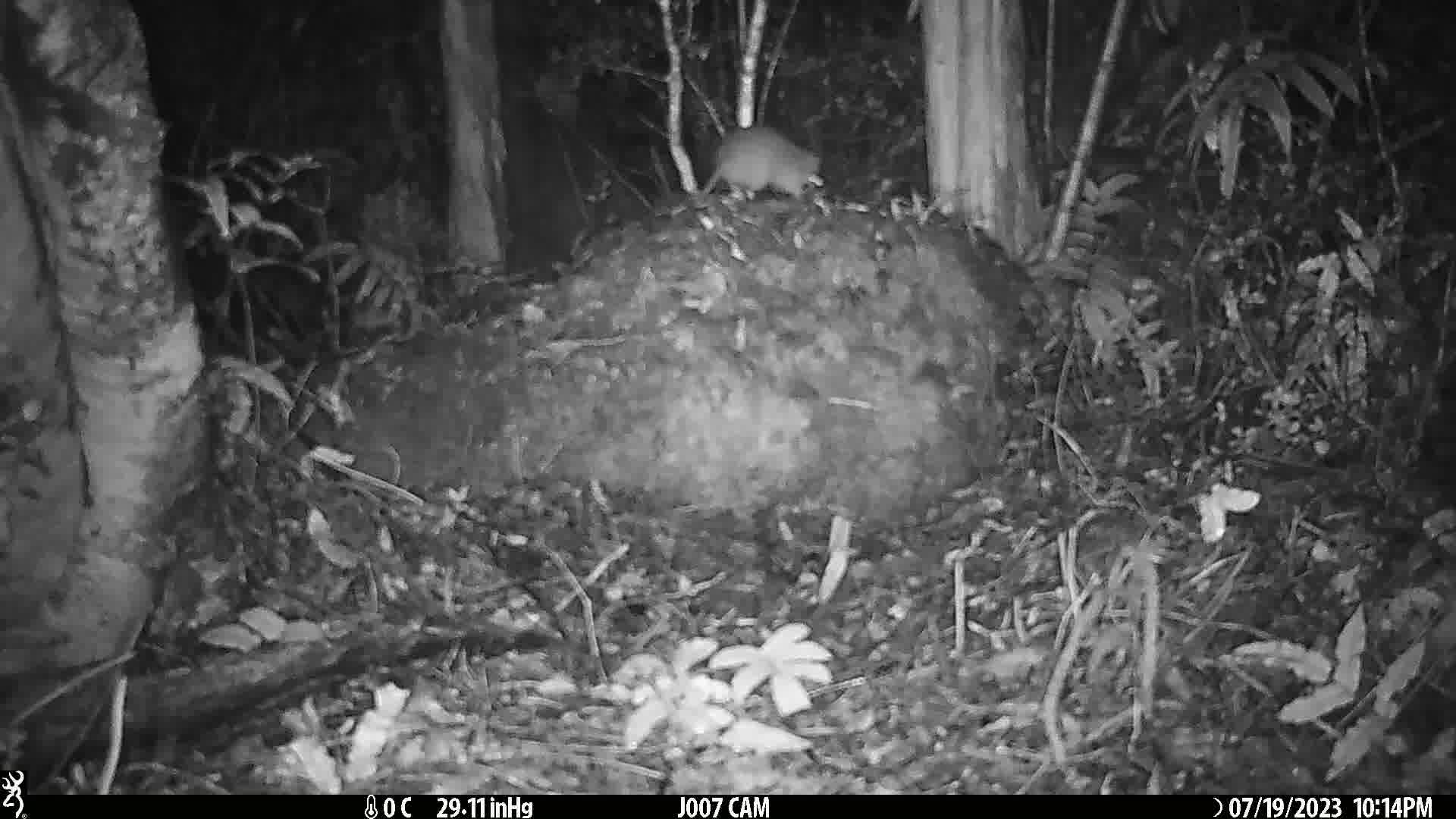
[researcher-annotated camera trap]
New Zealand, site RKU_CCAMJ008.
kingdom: Animalia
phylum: Chordata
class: Mammalia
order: Rodentia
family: Muridae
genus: Rattus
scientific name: Rattus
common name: rat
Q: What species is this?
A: Rat (Rattus).